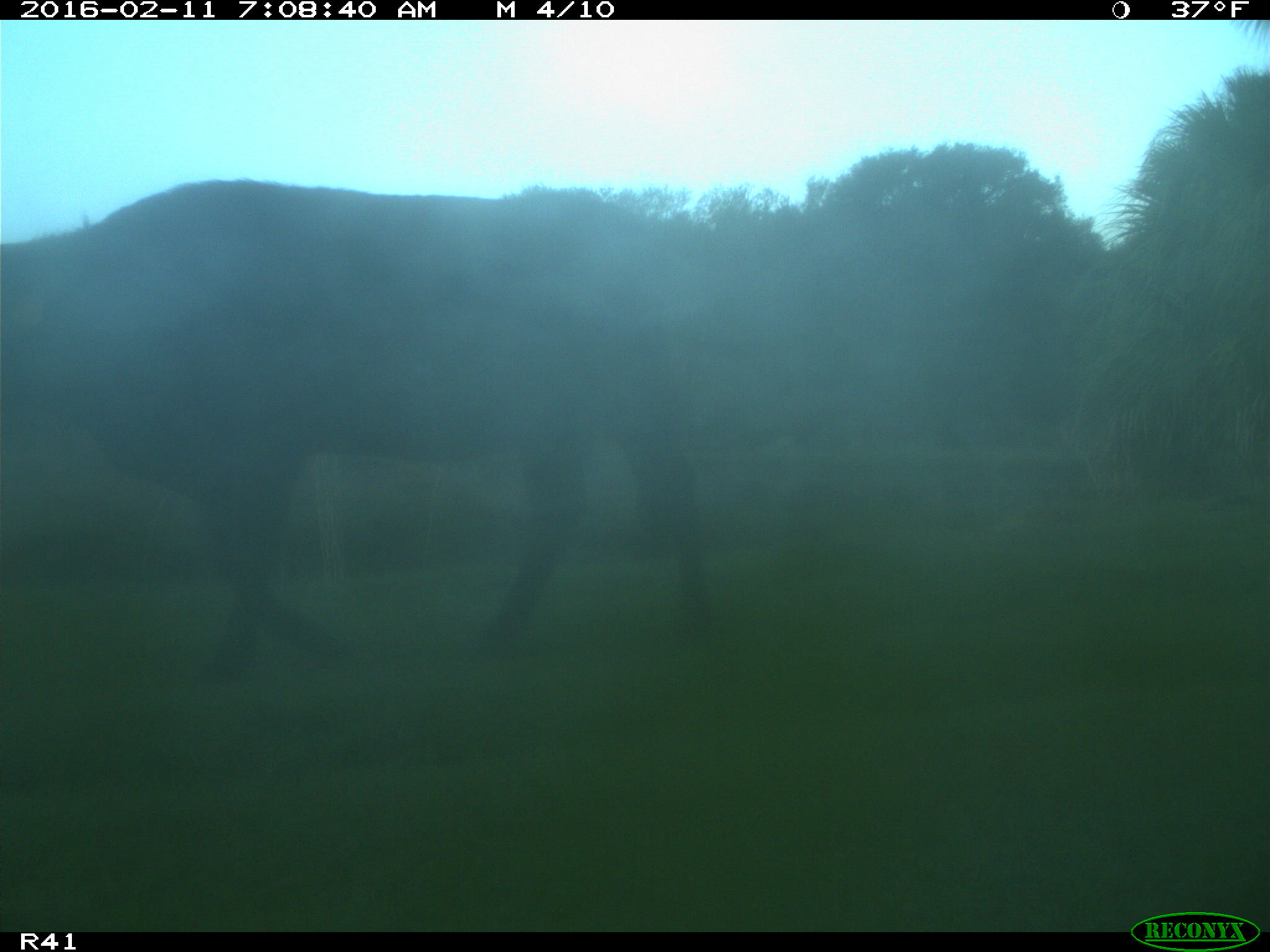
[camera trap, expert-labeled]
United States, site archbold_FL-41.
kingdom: Animalia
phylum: Chordata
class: Mammalia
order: Artiodactyla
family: Bovidae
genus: Bos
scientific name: Bos taurus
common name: domestic cow